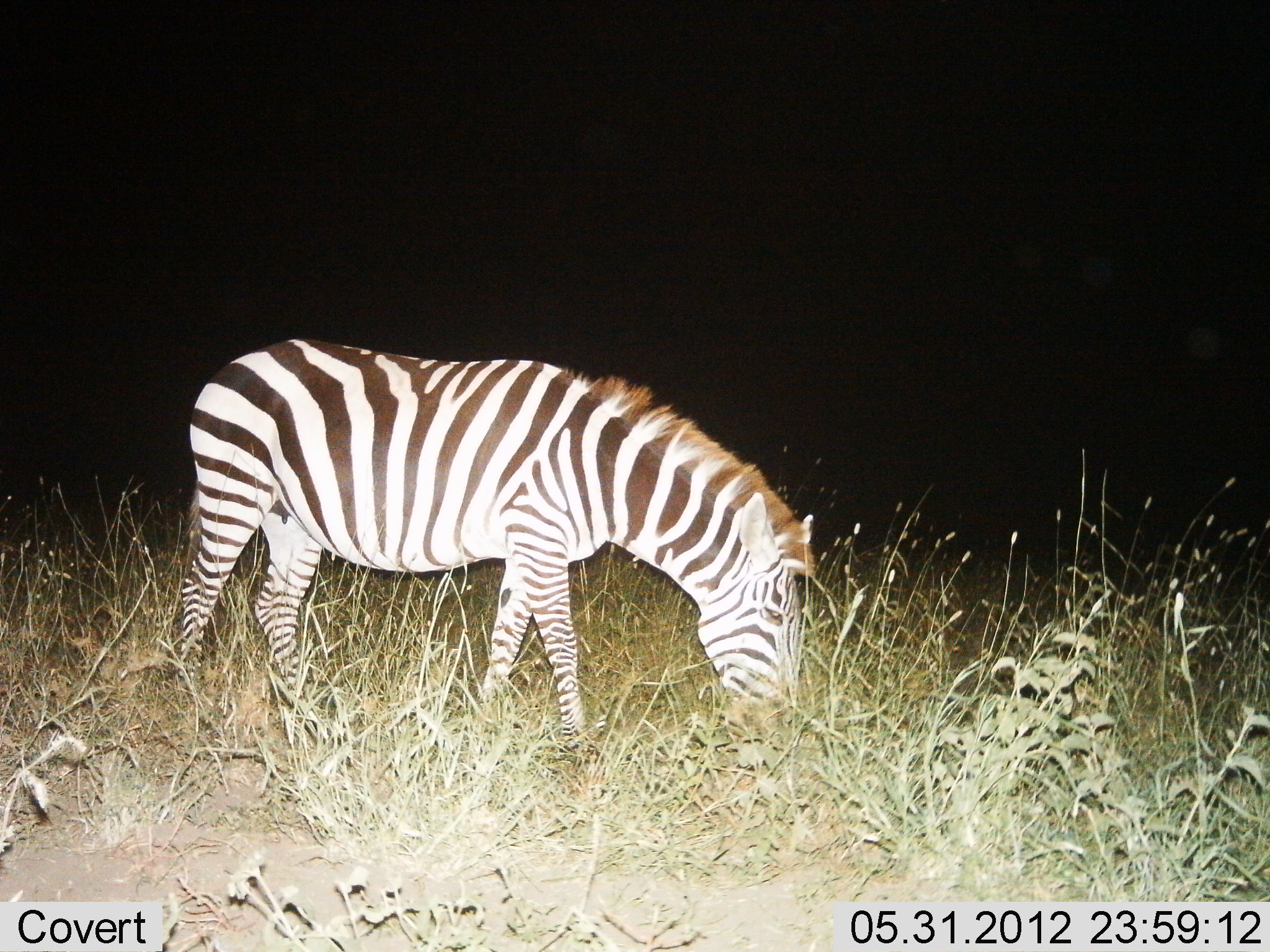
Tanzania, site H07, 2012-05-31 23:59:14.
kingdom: Animalia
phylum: Chordata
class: Mammalia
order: Perissodactyla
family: Equidae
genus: Equus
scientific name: Equus quagga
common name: plains zebra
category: zebra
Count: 1.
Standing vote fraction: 10%.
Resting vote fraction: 0%.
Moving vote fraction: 0%.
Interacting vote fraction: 0%.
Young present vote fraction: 0%.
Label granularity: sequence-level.